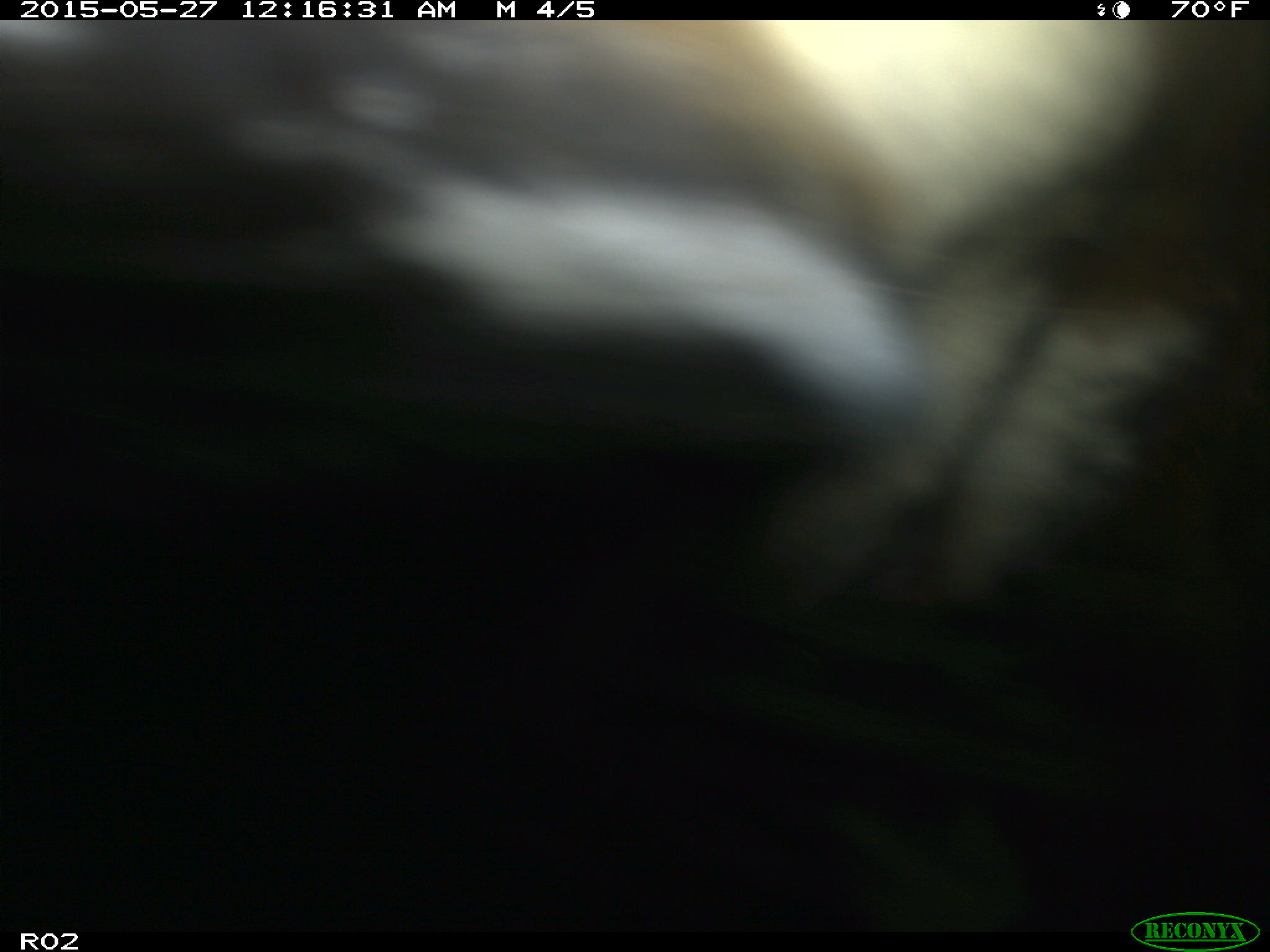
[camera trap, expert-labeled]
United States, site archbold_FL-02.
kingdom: Animalia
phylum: Chordata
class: Mammalia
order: Artiodactyla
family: Bovidae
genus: Bos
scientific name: Bos taurus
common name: domestic cow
Bos taurus (domestic cow).